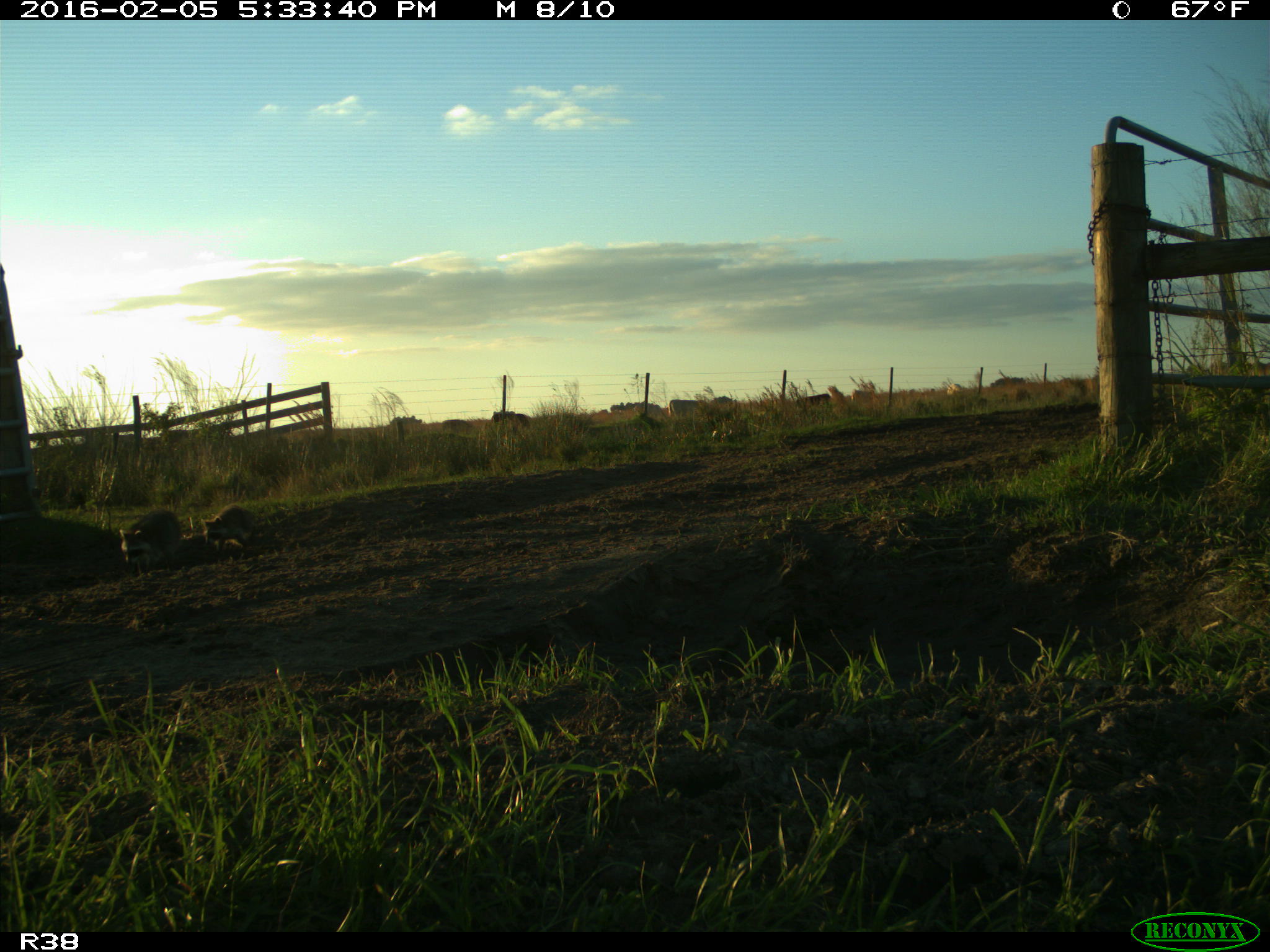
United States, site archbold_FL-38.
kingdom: Animalia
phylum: Chordata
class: Mammalia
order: Carnivora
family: Procyonidae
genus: Procyon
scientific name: Procyon lotor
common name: common raccoon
Procyon lotor (common raccoon).